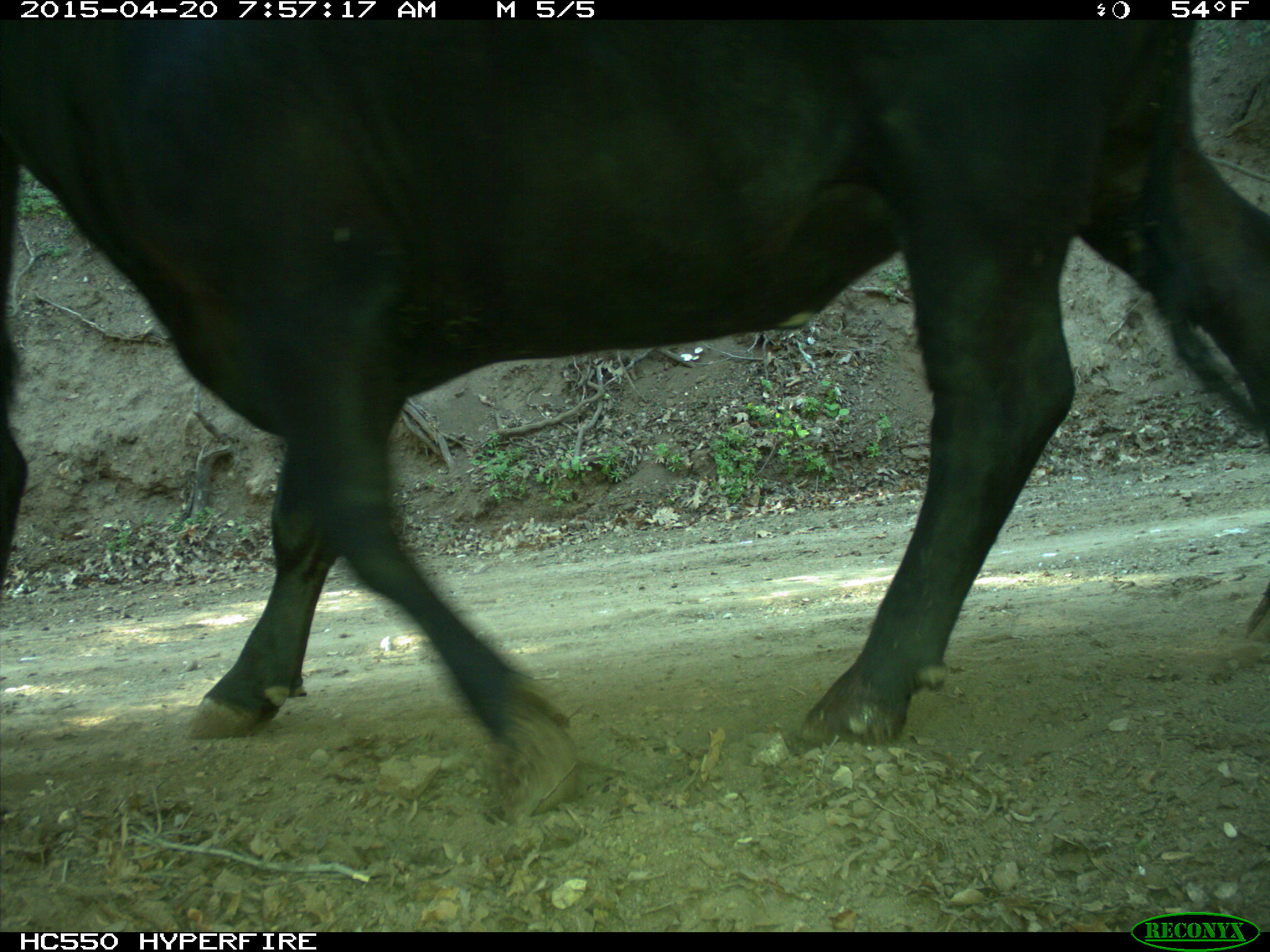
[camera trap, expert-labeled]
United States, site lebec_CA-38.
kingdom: Animalia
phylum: Chordata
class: Mammalia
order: Artiodactyla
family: Bovidae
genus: Bos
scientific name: Bos taurus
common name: domestic cow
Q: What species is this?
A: Bos taurus (domestic cow).